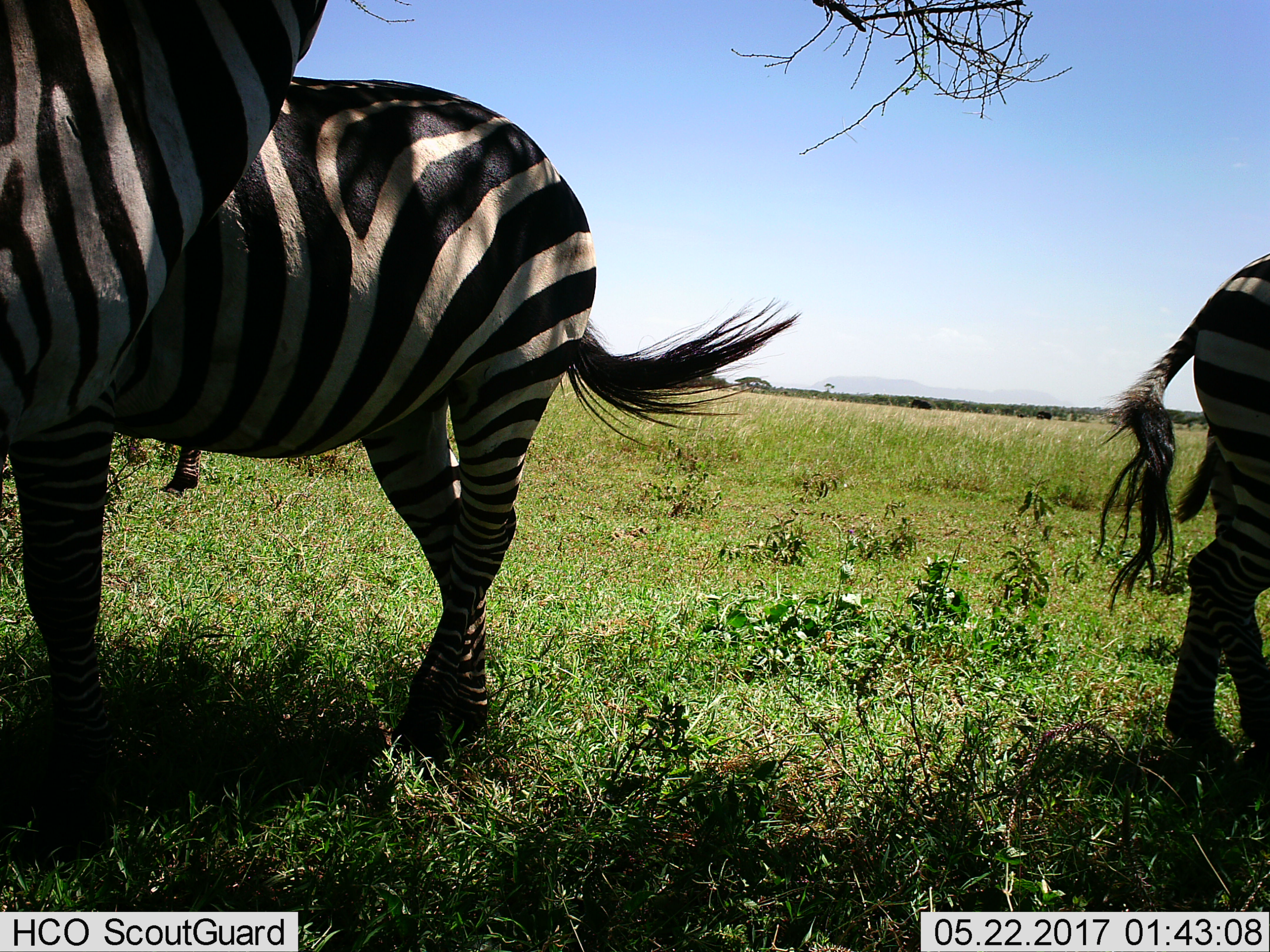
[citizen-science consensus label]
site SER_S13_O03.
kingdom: Animalia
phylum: Chordata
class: Mammalia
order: Perissodactyla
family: Equidae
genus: Equus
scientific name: Equus quagga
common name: plains zebra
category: zebraplains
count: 3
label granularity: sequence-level